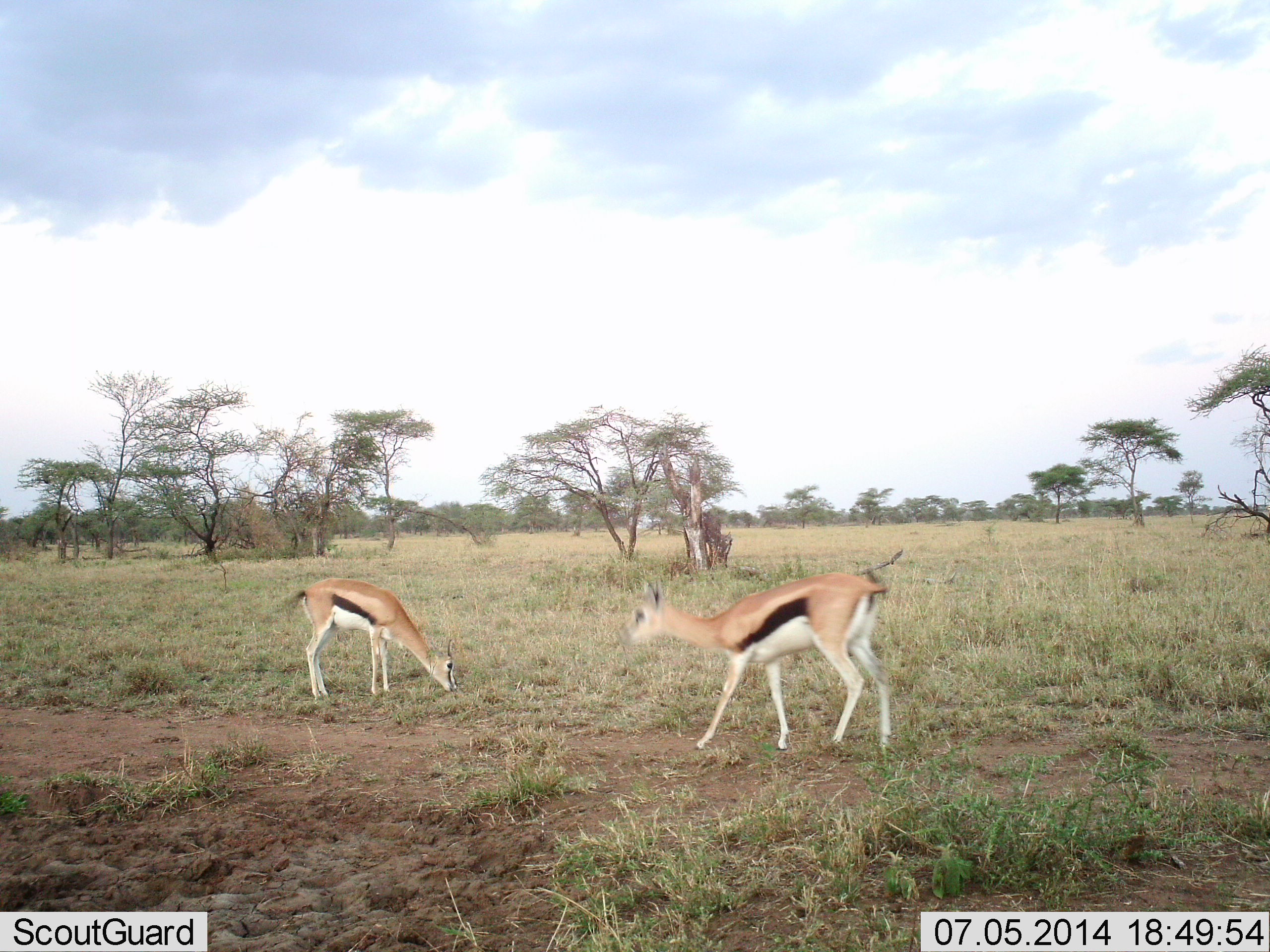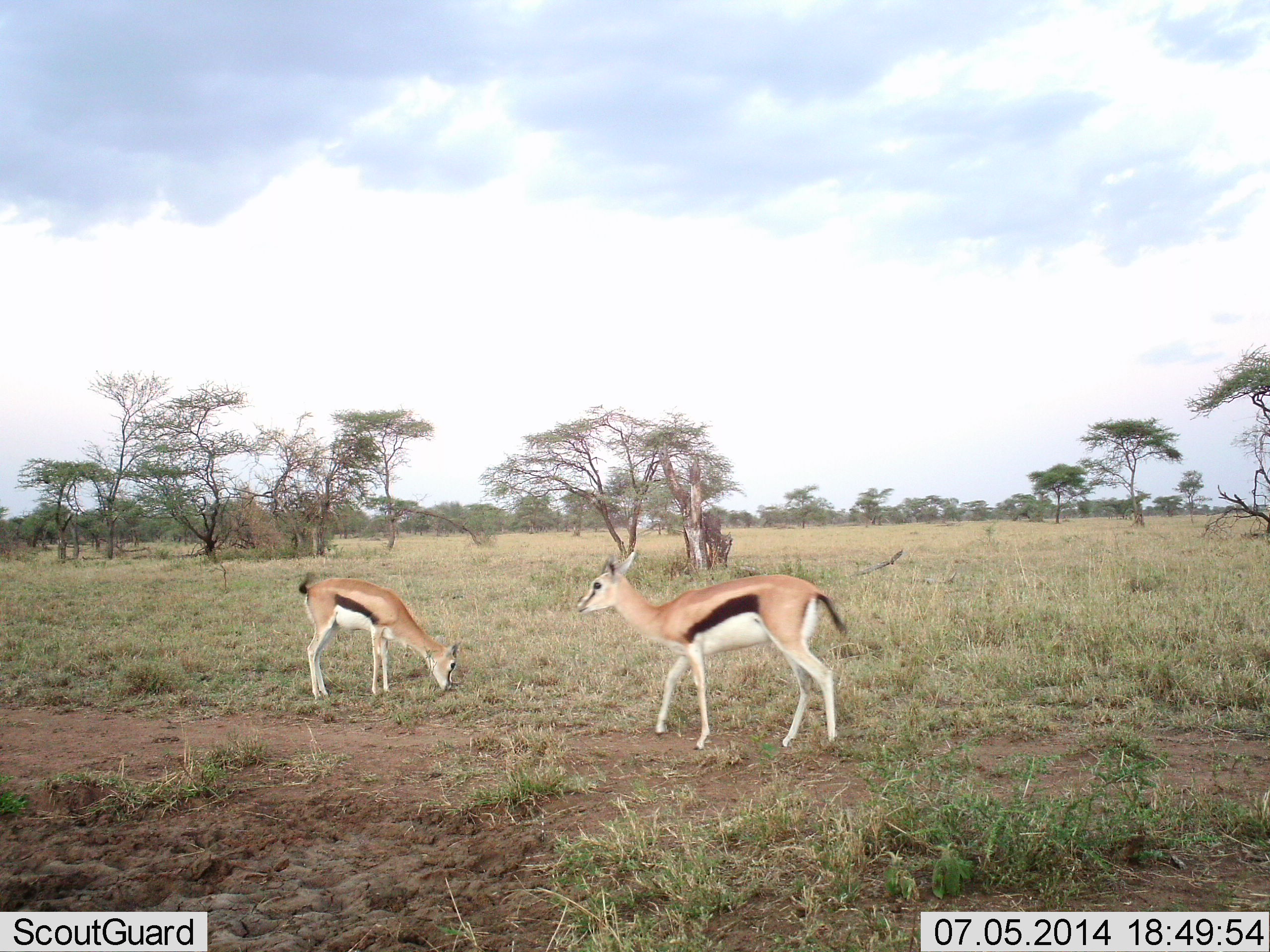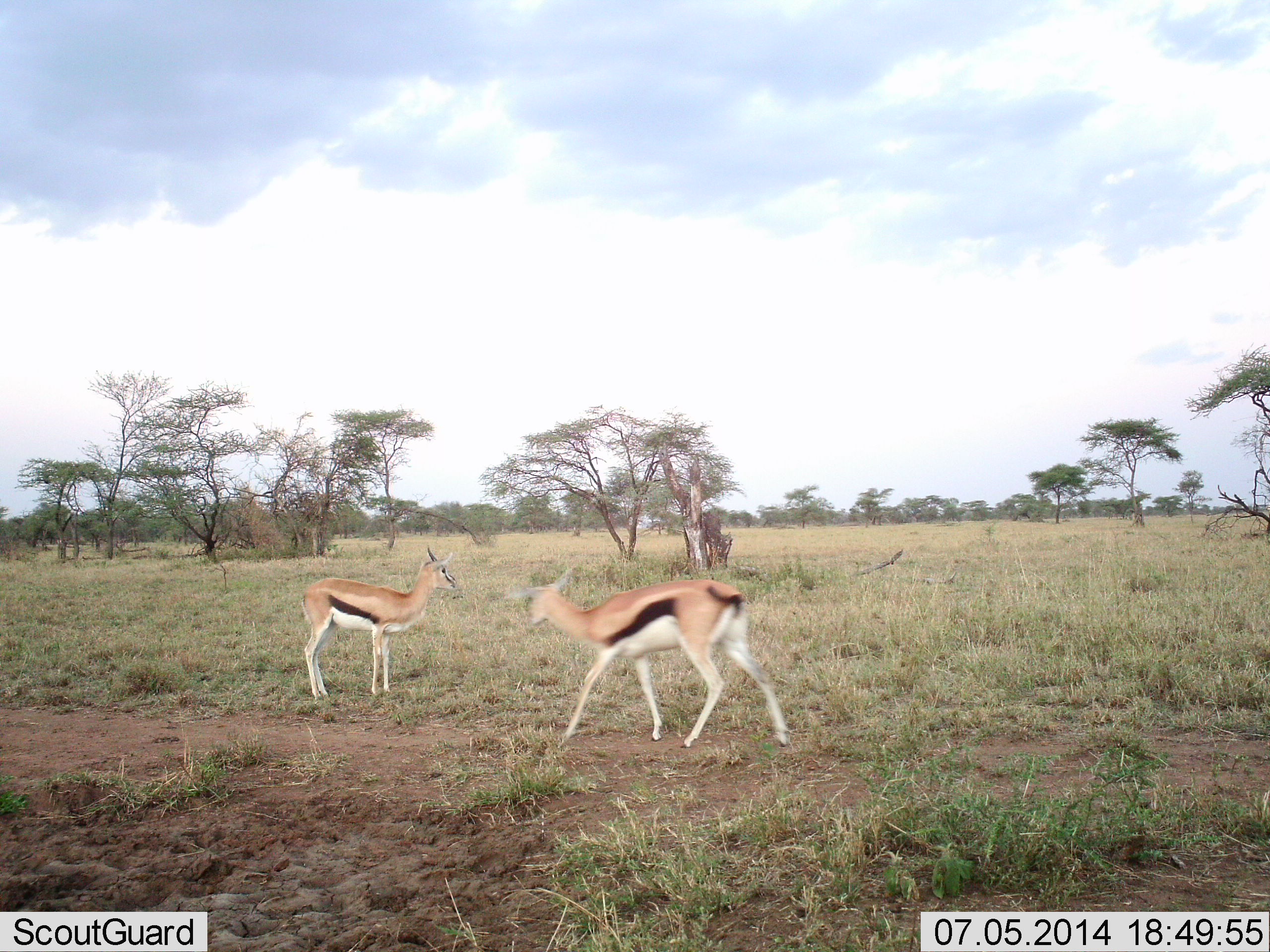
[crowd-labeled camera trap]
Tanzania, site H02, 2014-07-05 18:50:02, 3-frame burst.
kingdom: Animalia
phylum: Chordata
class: Mammalia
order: Artiodactyla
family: Bovidae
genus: Eudorcas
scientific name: Eudorcas thomsonii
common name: thomson's gazelle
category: gazellethomsons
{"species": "gazellethomsons (thomson's gazelle) (Eudorcas thomsonii)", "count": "2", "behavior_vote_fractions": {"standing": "40%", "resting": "0%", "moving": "70%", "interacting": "10%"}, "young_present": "40%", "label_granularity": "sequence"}